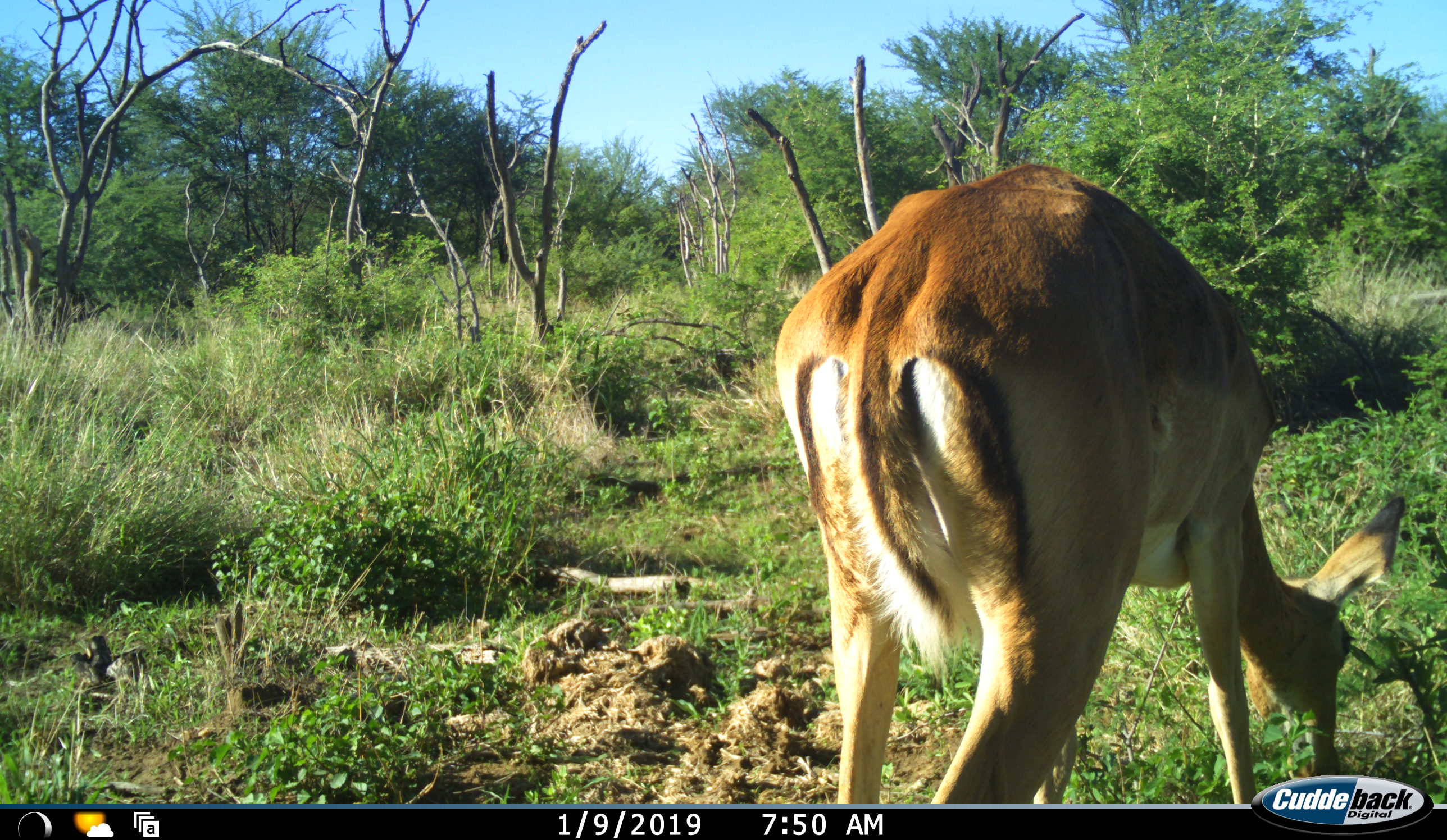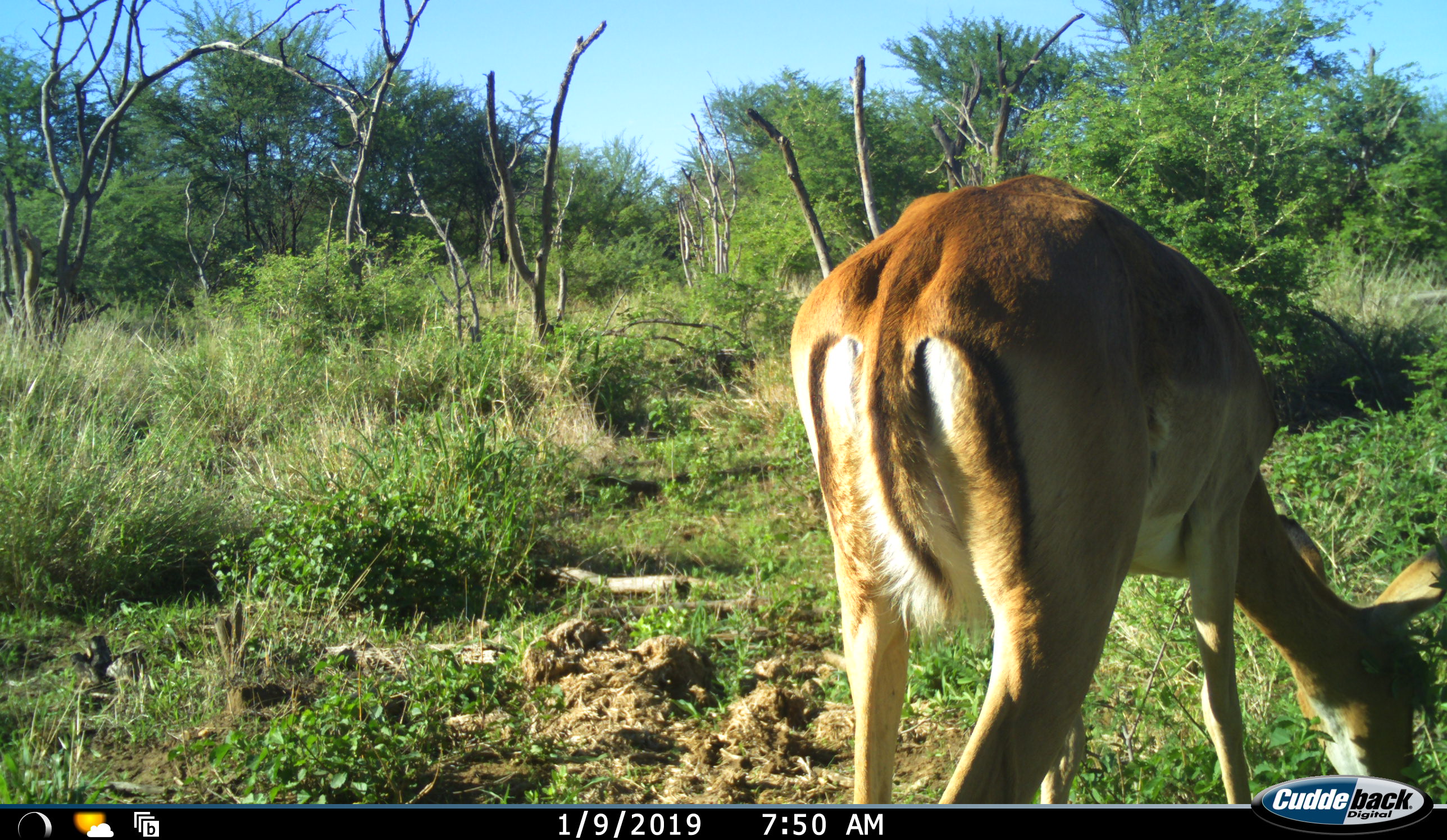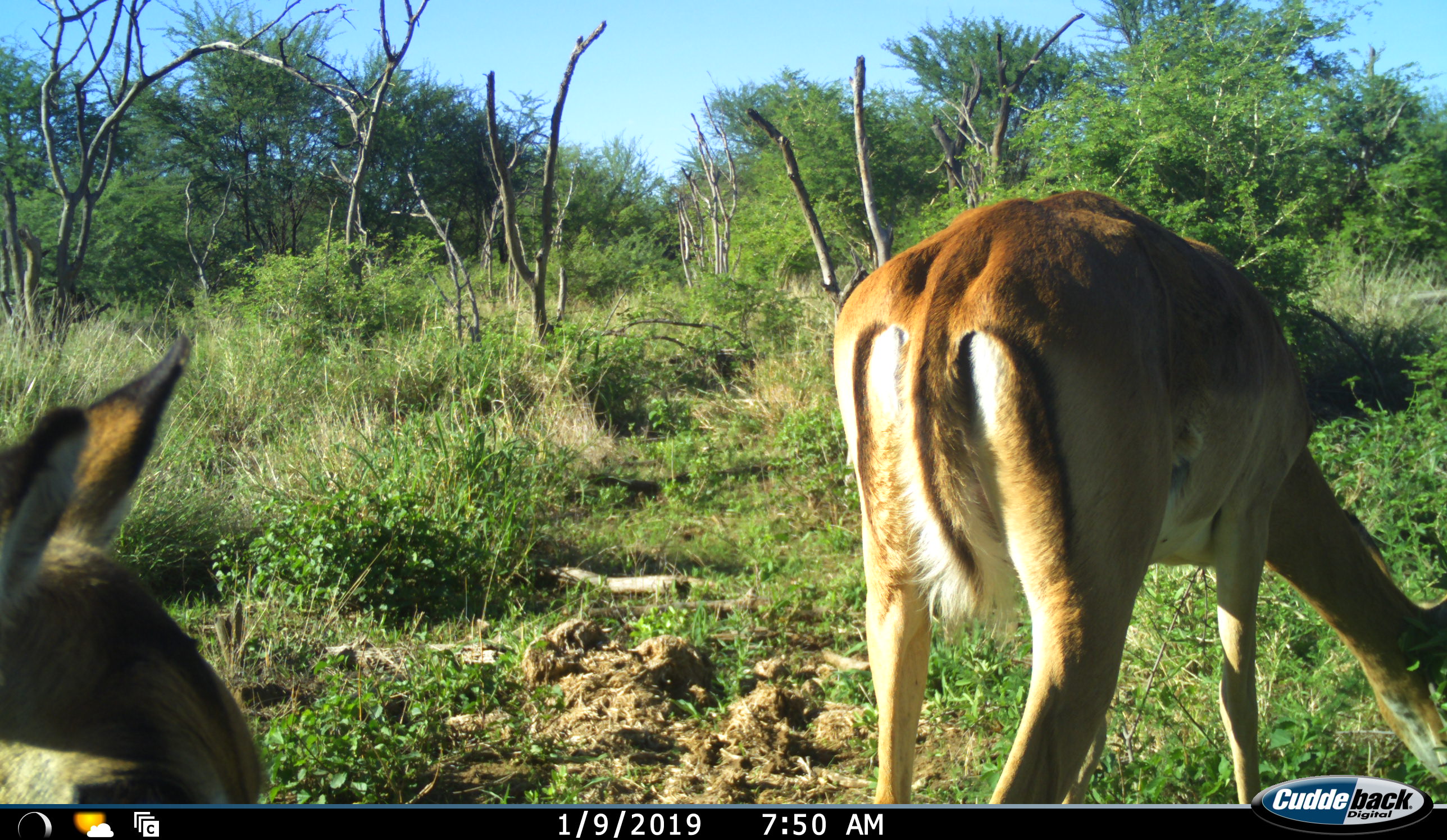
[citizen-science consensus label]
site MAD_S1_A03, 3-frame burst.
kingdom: Animalia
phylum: Chordata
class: Mammalia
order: Artiodactyla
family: Bovidae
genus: Aepyceros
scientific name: Aepyceros melampus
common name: impala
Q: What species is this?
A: Impala (Aepyceros melampus).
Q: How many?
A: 2.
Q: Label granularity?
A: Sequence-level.